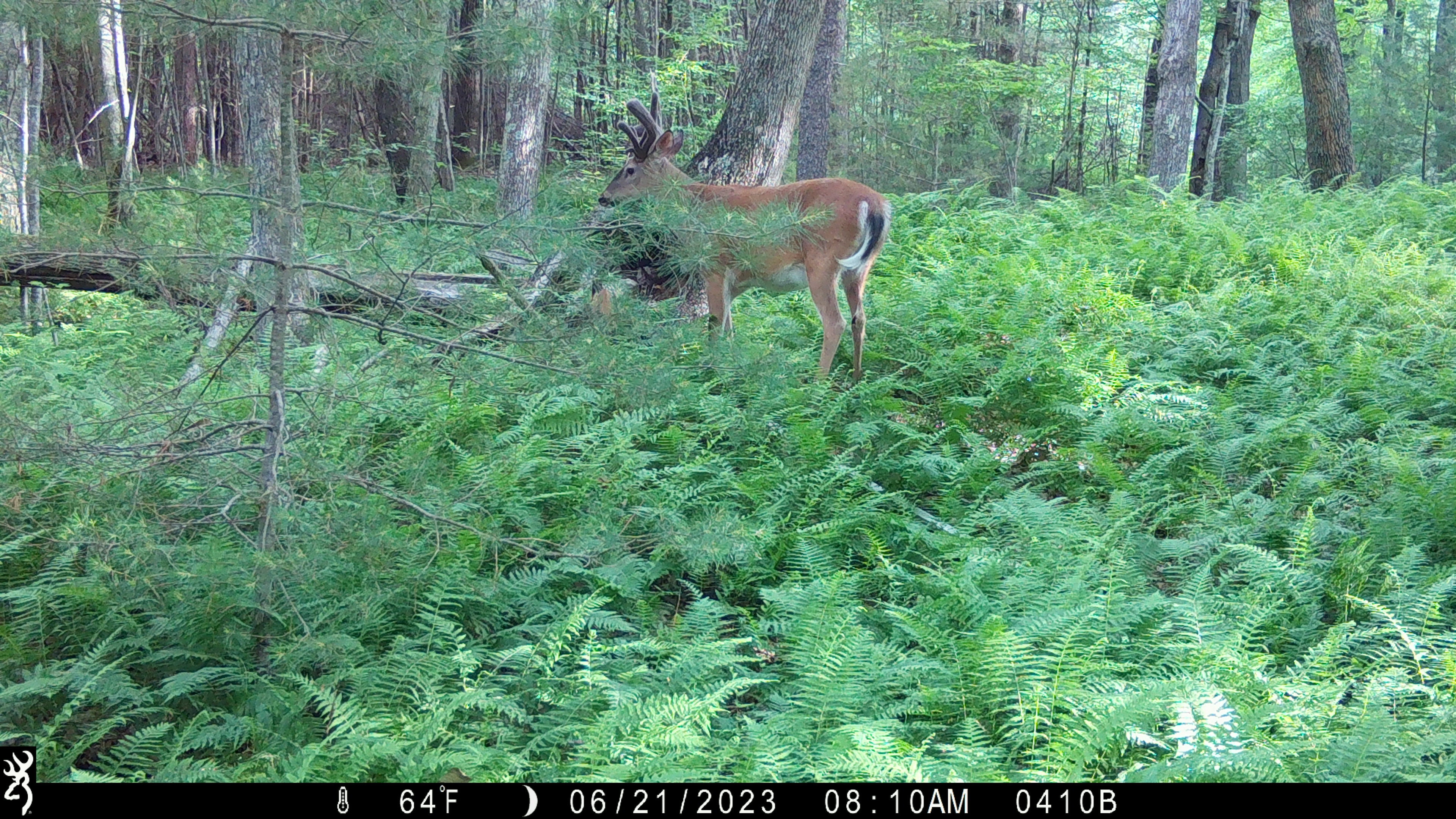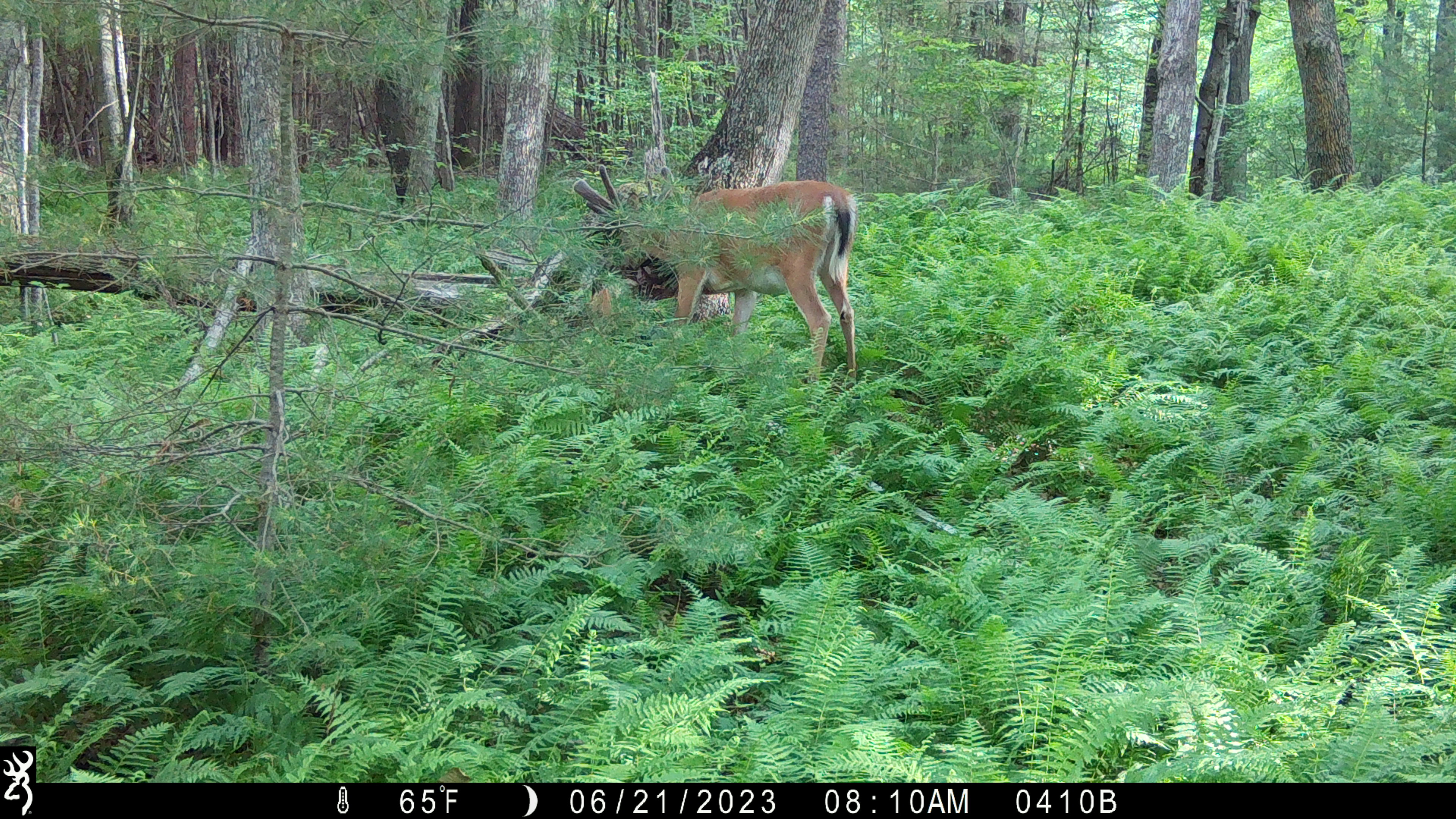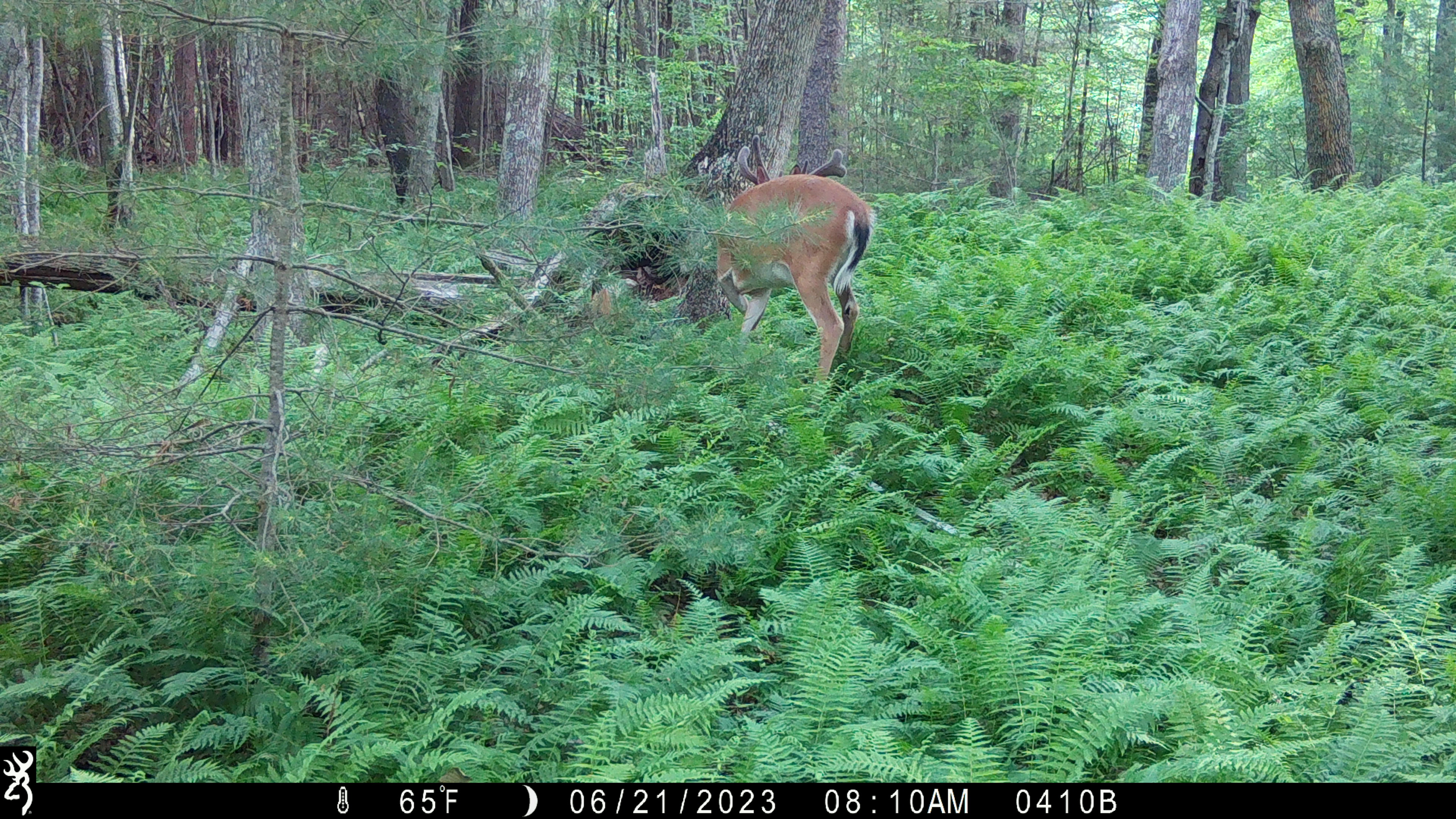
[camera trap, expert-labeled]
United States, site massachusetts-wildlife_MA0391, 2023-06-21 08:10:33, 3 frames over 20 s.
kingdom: Animalia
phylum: Chordata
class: Mammalia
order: Artiodactyla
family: Cervidae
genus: Odocoileus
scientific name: Odocoileus virginianus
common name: white-tailed deer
White-tailed deer (Odocoileus virginianus).